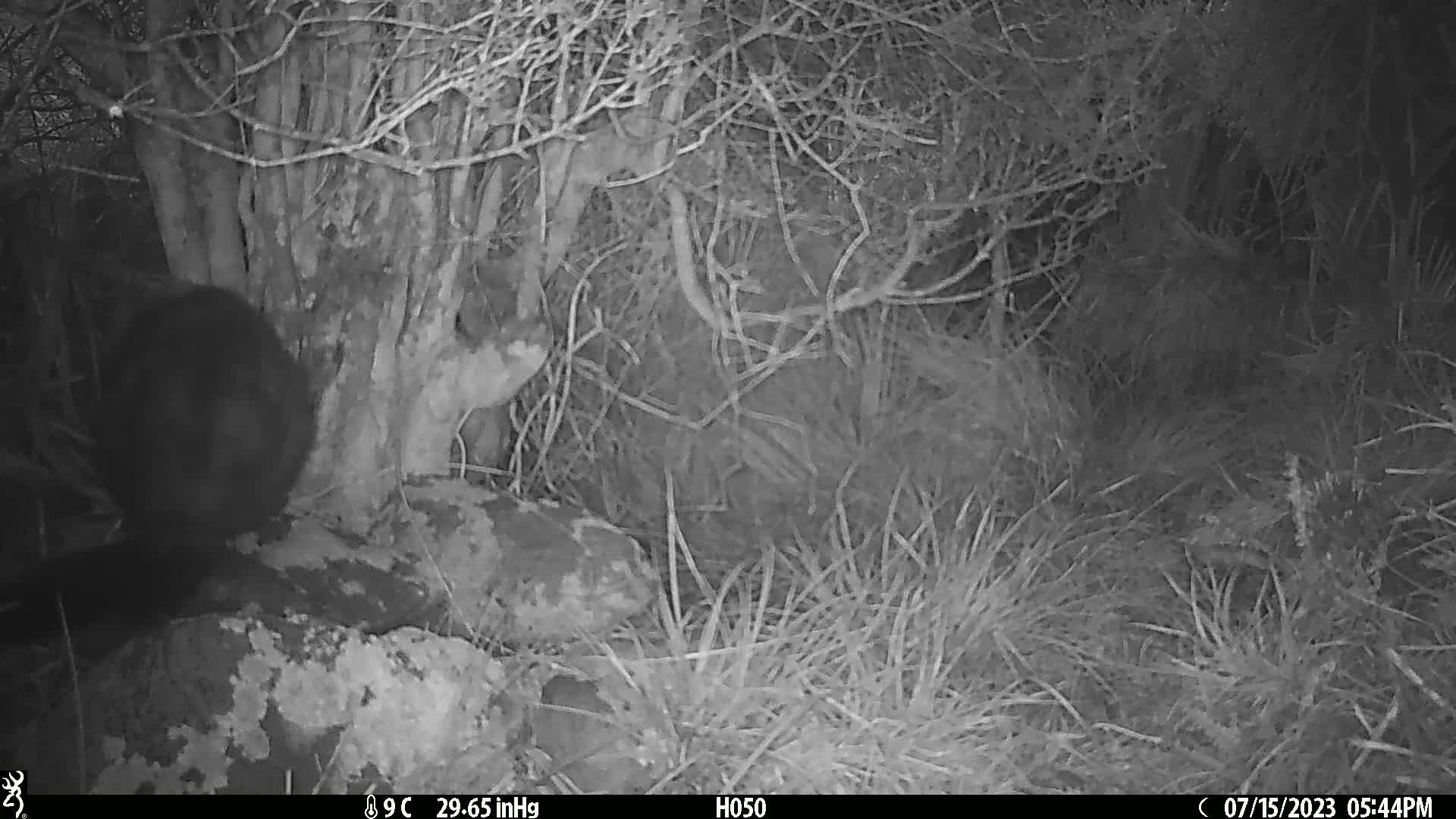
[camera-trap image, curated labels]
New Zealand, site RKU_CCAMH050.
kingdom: Animalia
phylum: Chordata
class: Mammalia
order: Diprotodontia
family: Phalangeridae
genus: Trichosurus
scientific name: Trichosurus vulpecula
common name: common brushtail possum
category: possum